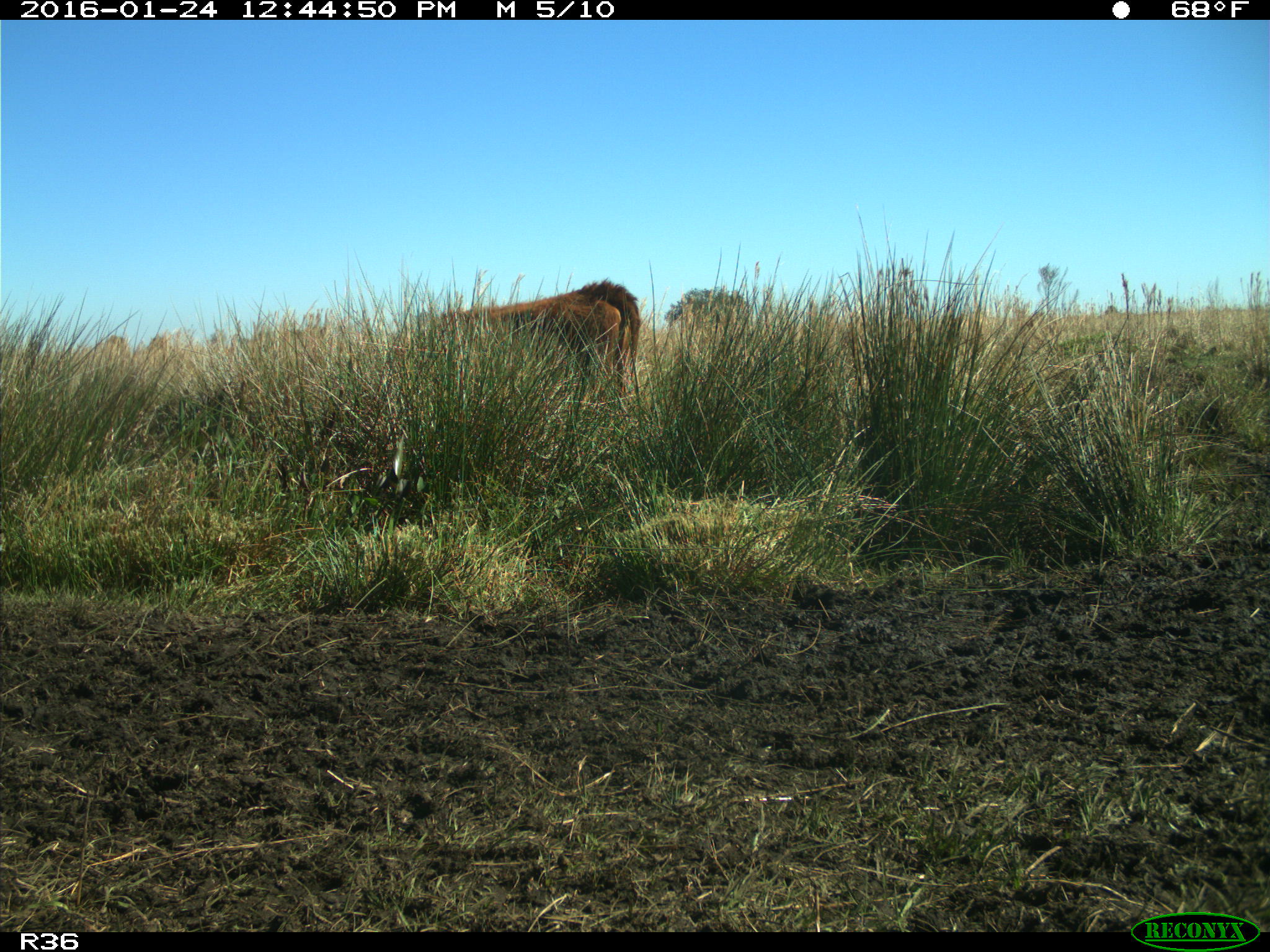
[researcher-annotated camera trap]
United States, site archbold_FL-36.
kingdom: Animalia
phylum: Chordata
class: Mammalia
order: Artiodactyla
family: Bovidae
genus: Bos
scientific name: Bos taurus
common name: domestic cow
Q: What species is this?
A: Bos taurus (domestic cow).